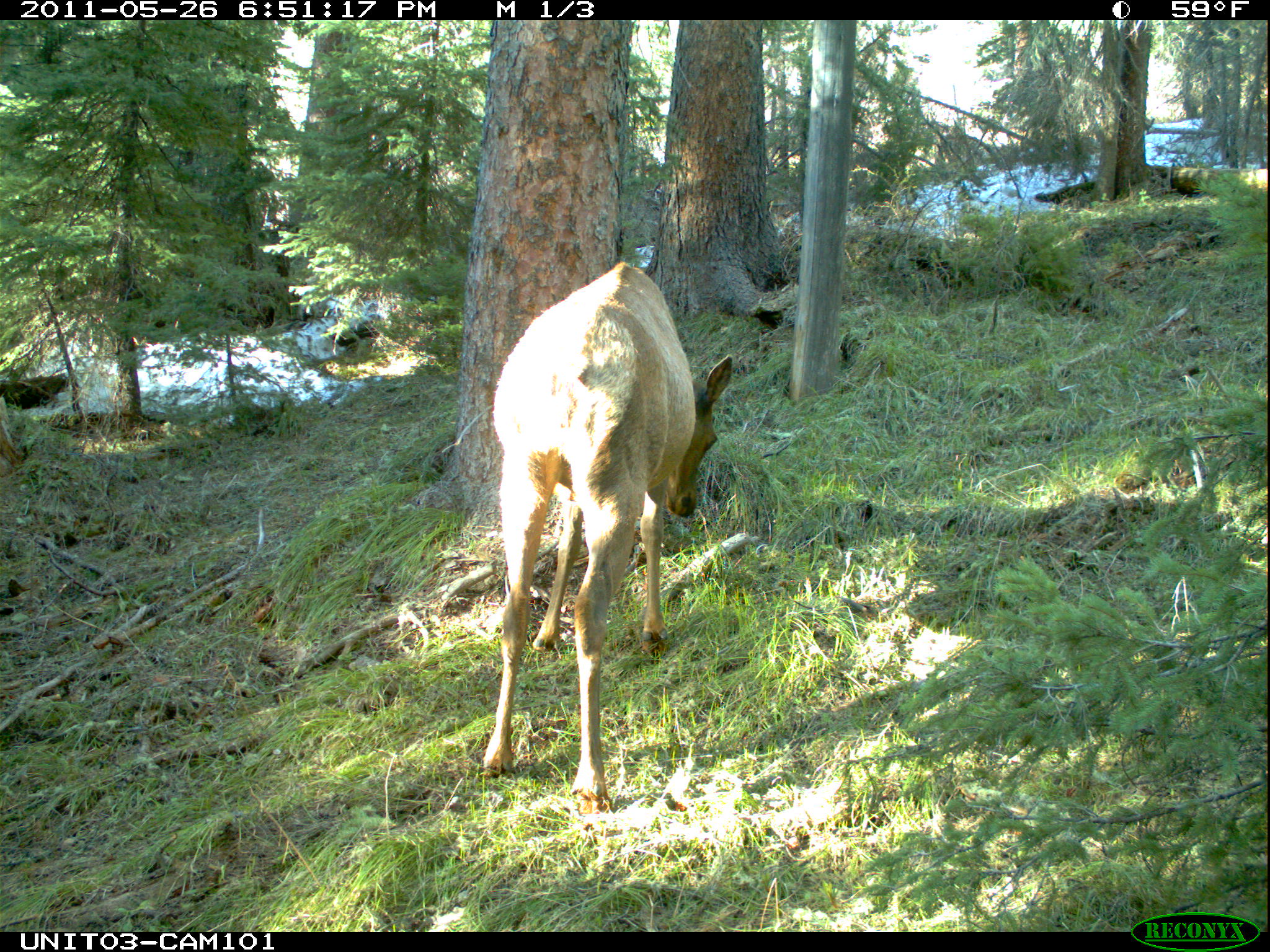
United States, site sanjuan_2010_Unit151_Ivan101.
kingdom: Animalia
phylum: Chordata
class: Mammalia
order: Artiodactyla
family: Cervidae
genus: Cervus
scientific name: Cervus elaphus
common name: red deer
Cervus elaphus (red deer).